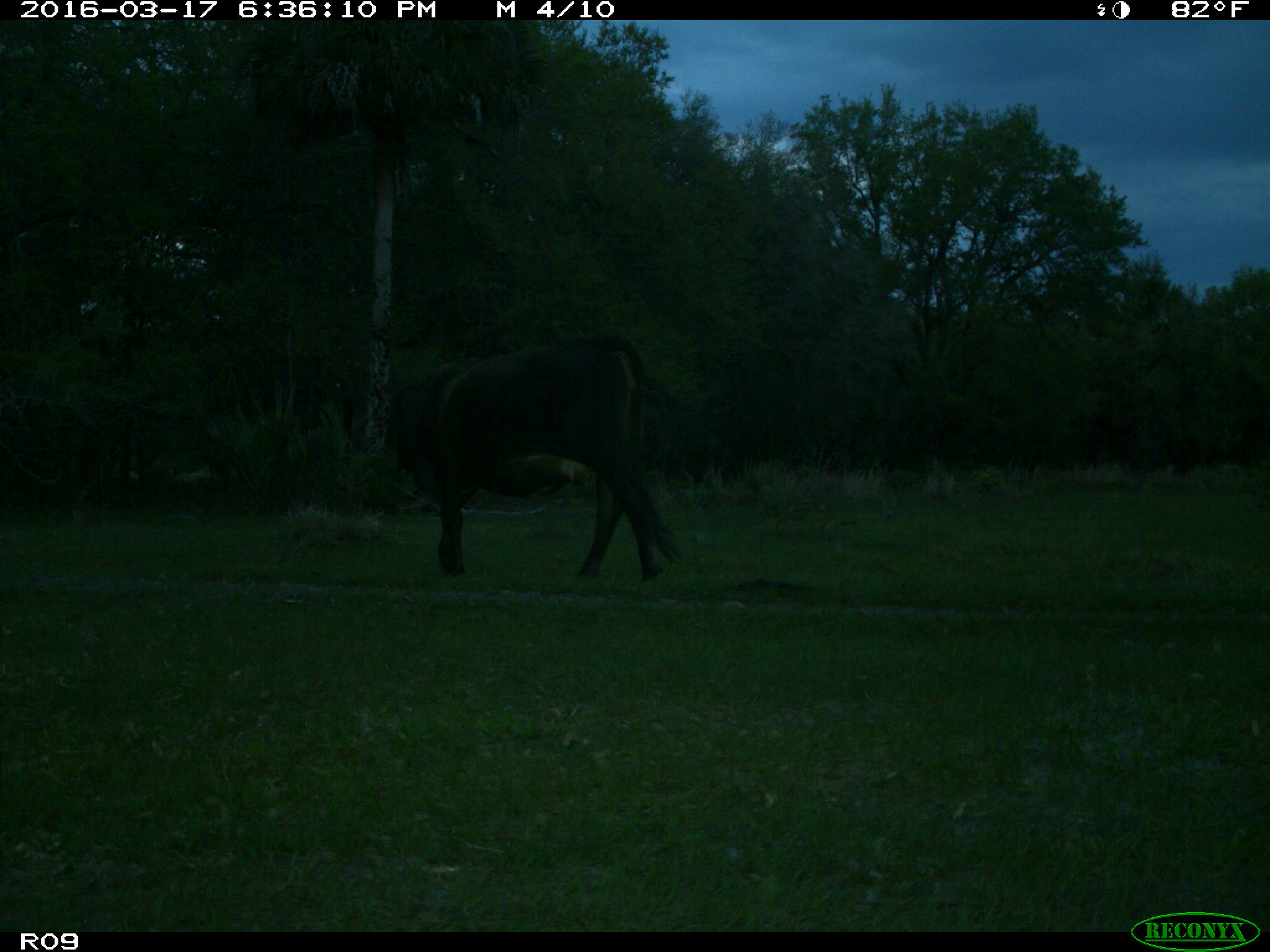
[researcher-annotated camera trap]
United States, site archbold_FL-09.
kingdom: Animalia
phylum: Chordata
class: Mammalia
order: Artiodactyla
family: Bovidae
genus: Bos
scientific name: Bos taurus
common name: domestic cow